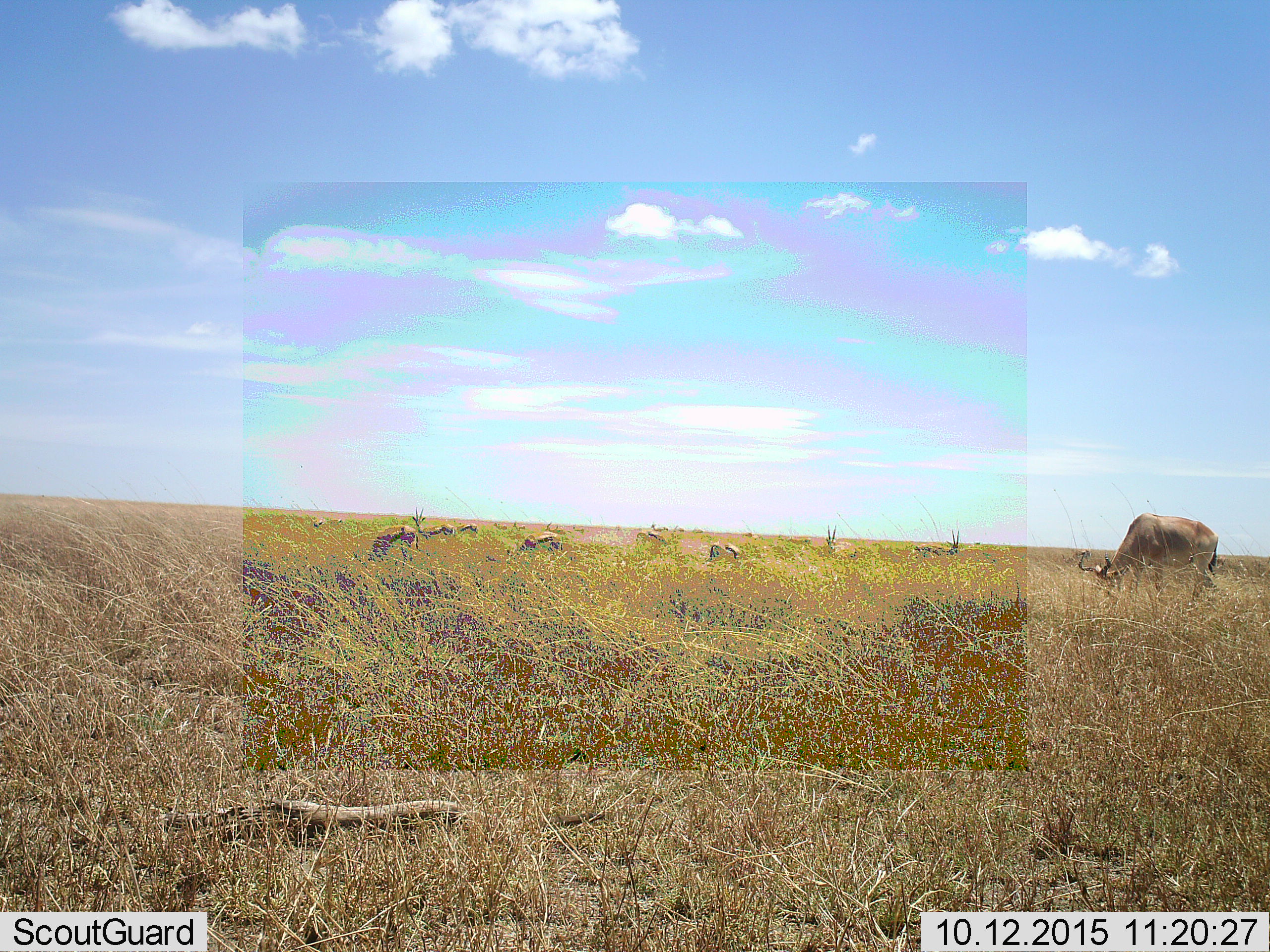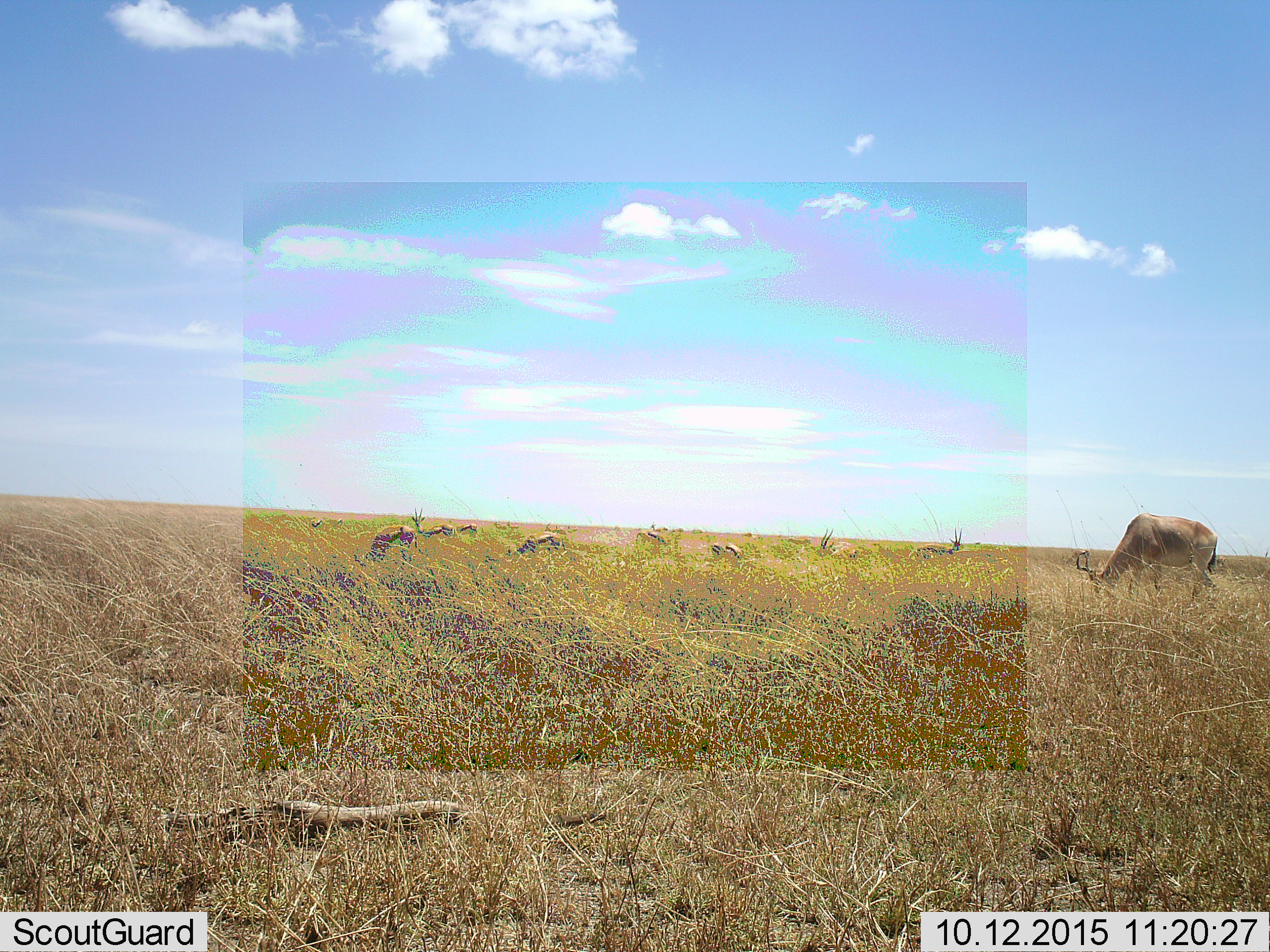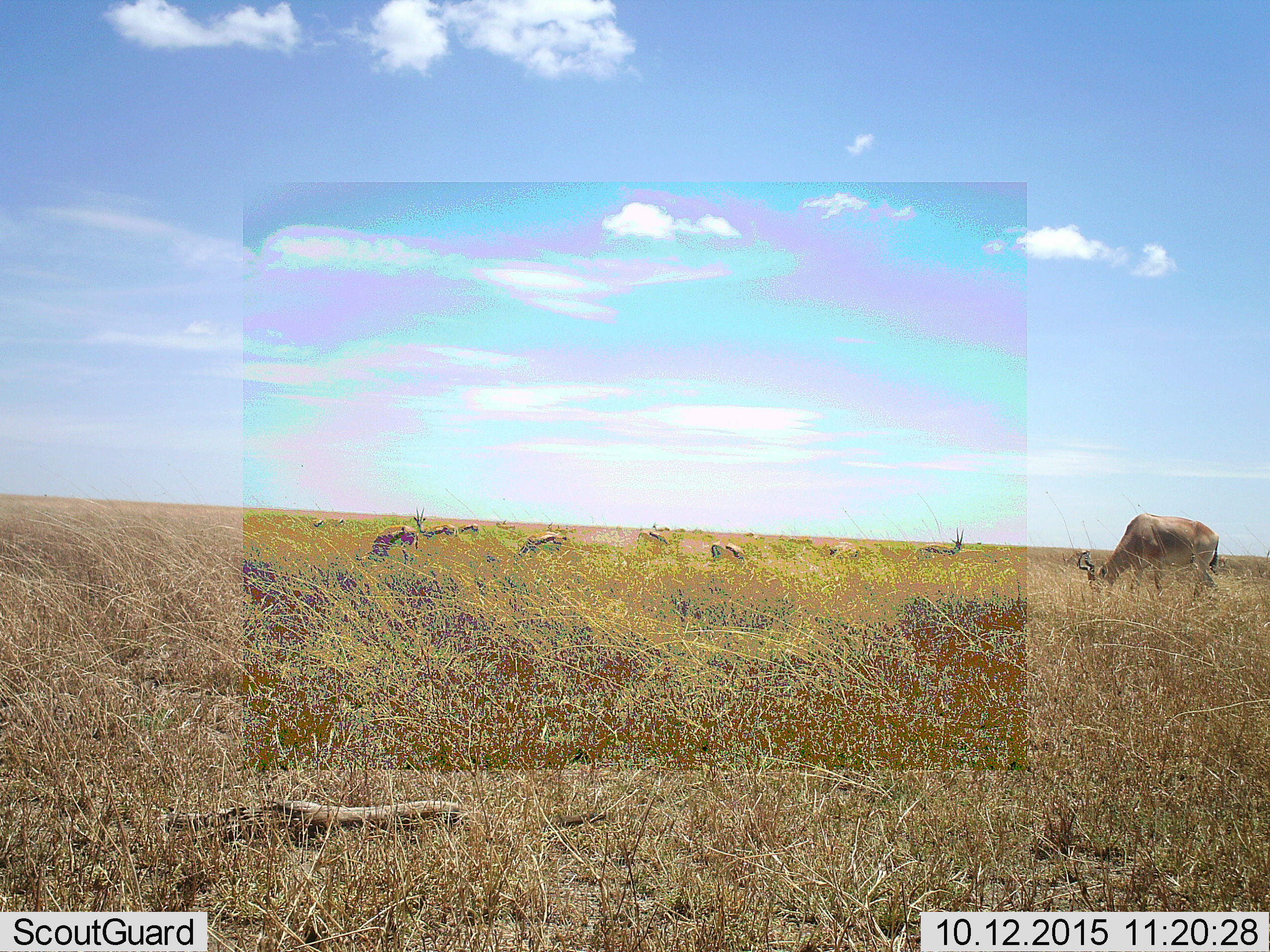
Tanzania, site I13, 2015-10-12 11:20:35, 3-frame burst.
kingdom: Animalia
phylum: Chordata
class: Mammalia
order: Artiodactyla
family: Bovidae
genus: Eudorcas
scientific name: Eudorcas thomsonii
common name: thomson's gazelle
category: gazellethomsons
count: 9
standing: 71%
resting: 0%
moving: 0%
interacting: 0%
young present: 0%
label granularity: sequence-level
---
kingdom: Animalia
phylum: Chordata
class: Mammalia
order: Artiodactyla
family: Bovidae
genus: Alcelaphus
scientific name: Alcelaphus buselaphus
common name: hartebeest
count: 1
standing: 17%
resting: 0%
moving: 0%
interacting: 0%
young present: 0%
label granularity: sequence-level